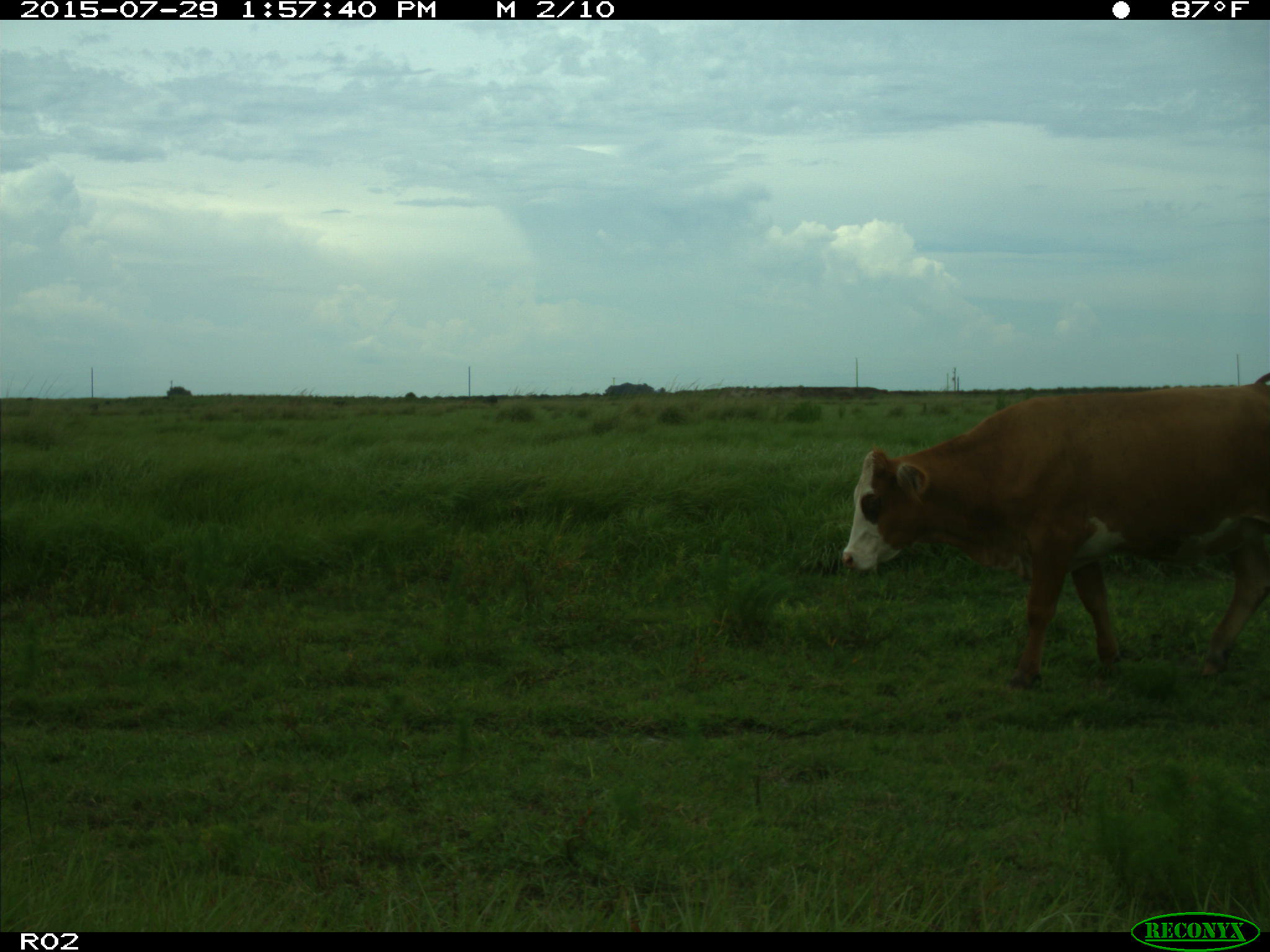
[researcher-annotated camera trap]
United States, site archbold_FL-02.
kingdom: Animalia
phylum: Chordata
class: Mammalia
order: Artiodactyla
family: Bovidae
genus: Bos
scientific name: Bos taurus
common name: domestic cow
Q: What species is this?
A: Bos taurus (domestic cow).